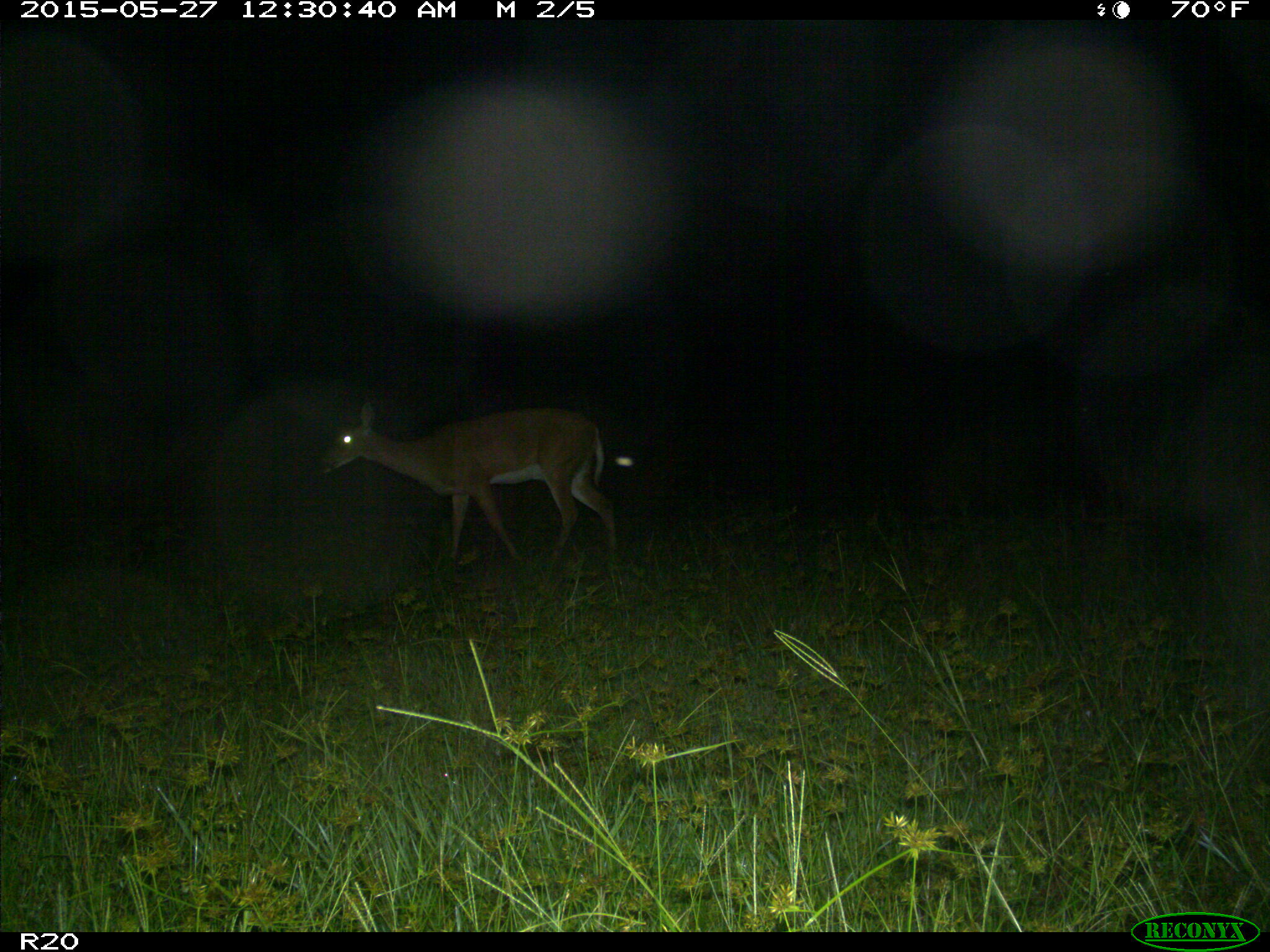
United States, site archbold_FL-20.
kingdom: Animalia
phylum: Chordata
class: Mammalia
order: Artiodactyla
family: Cervidae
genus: Odocoileus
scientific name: Odocoileus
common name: deer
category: unidentified deer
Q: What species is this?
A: Unidentified deer (deer) (Odocoileus).